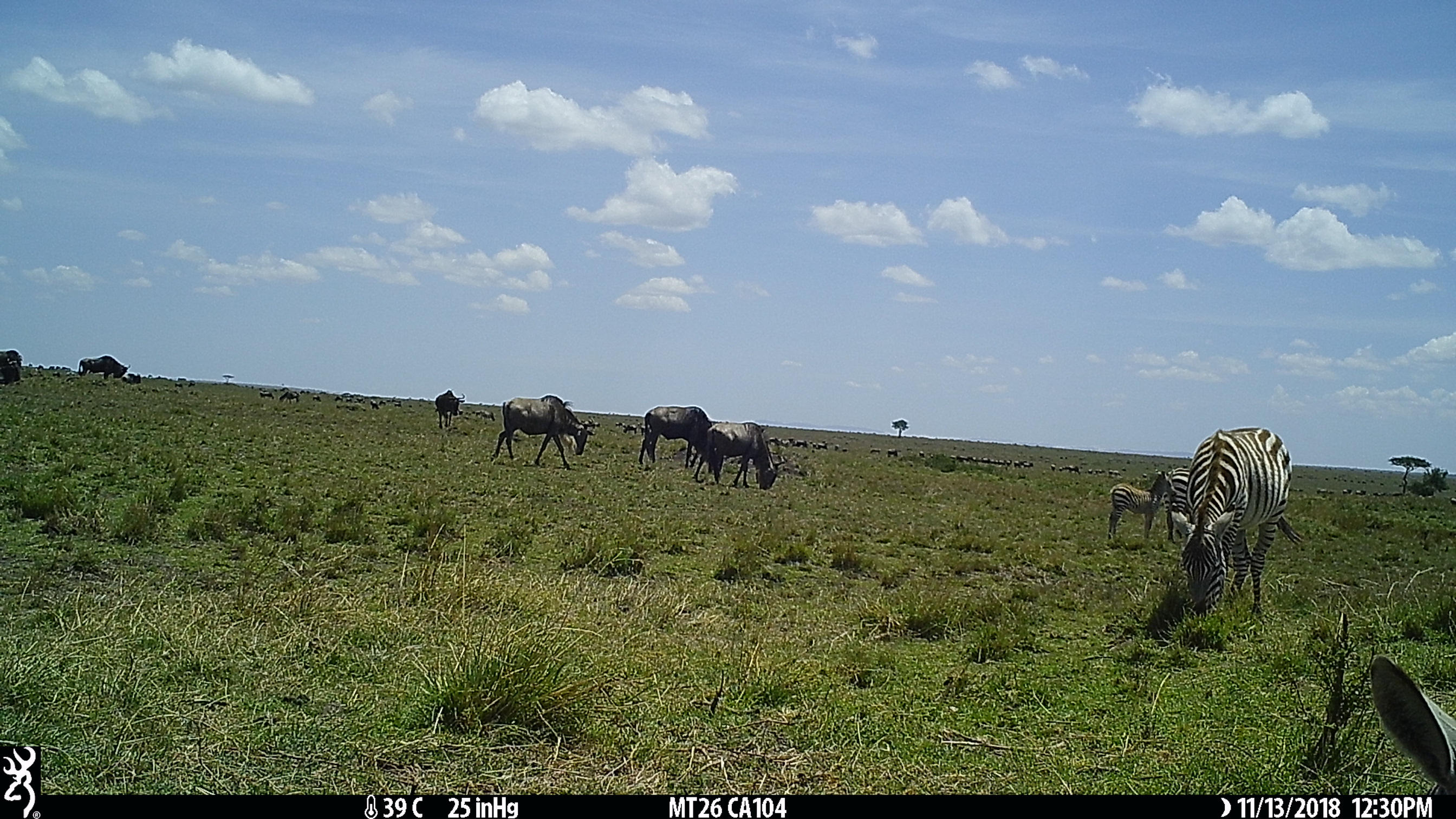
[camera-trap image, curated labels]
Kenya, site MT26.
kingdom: Animalia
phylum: Chordata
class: Mammalia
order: Artiodactyla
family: Bovidae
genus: Connochaetes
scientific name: Connochaetes taurinus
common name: blue wildebeest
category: wildebeest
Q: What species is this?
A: Wildebeest (blue wildebeest) (Connochaetes taurinus).